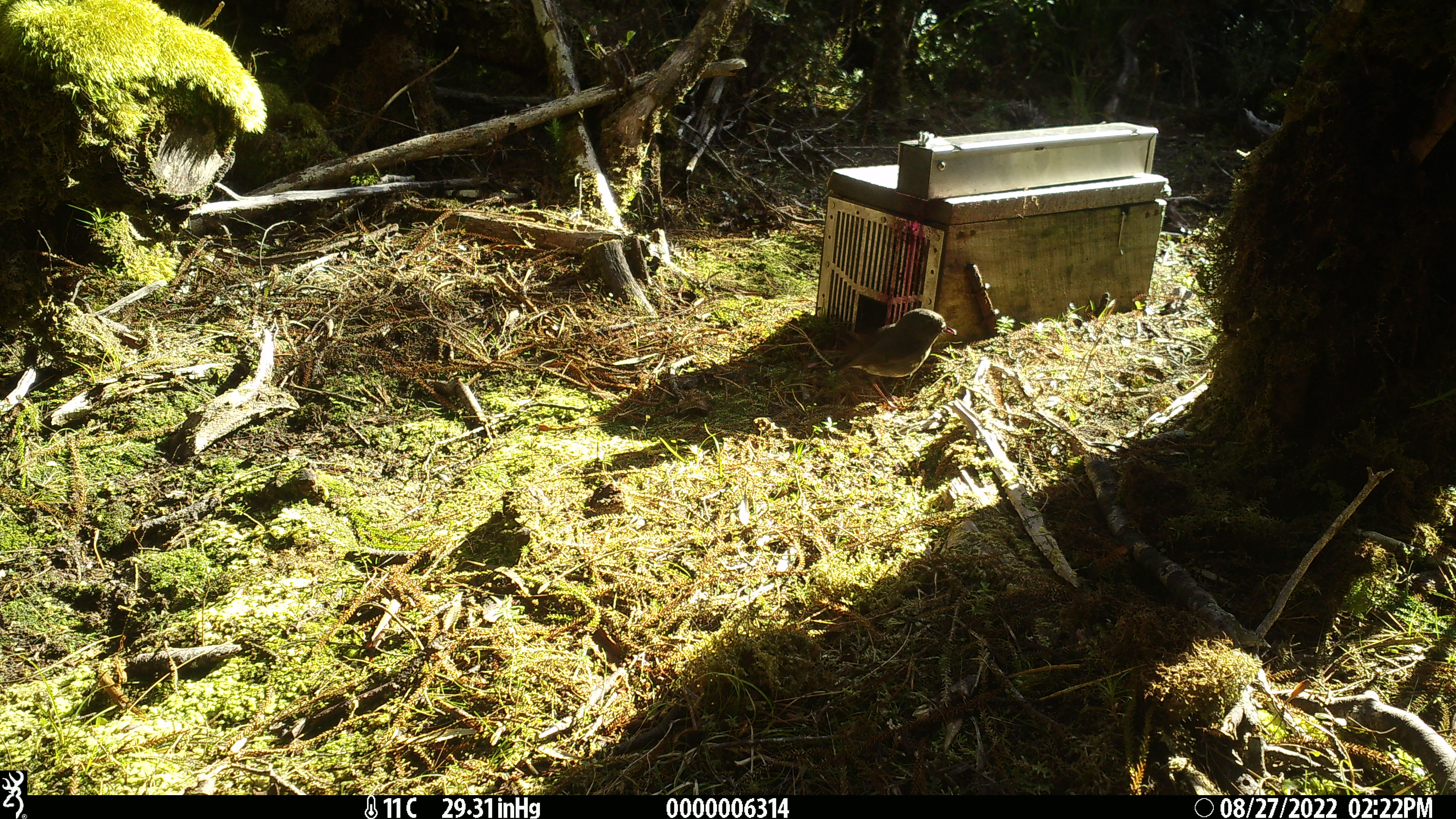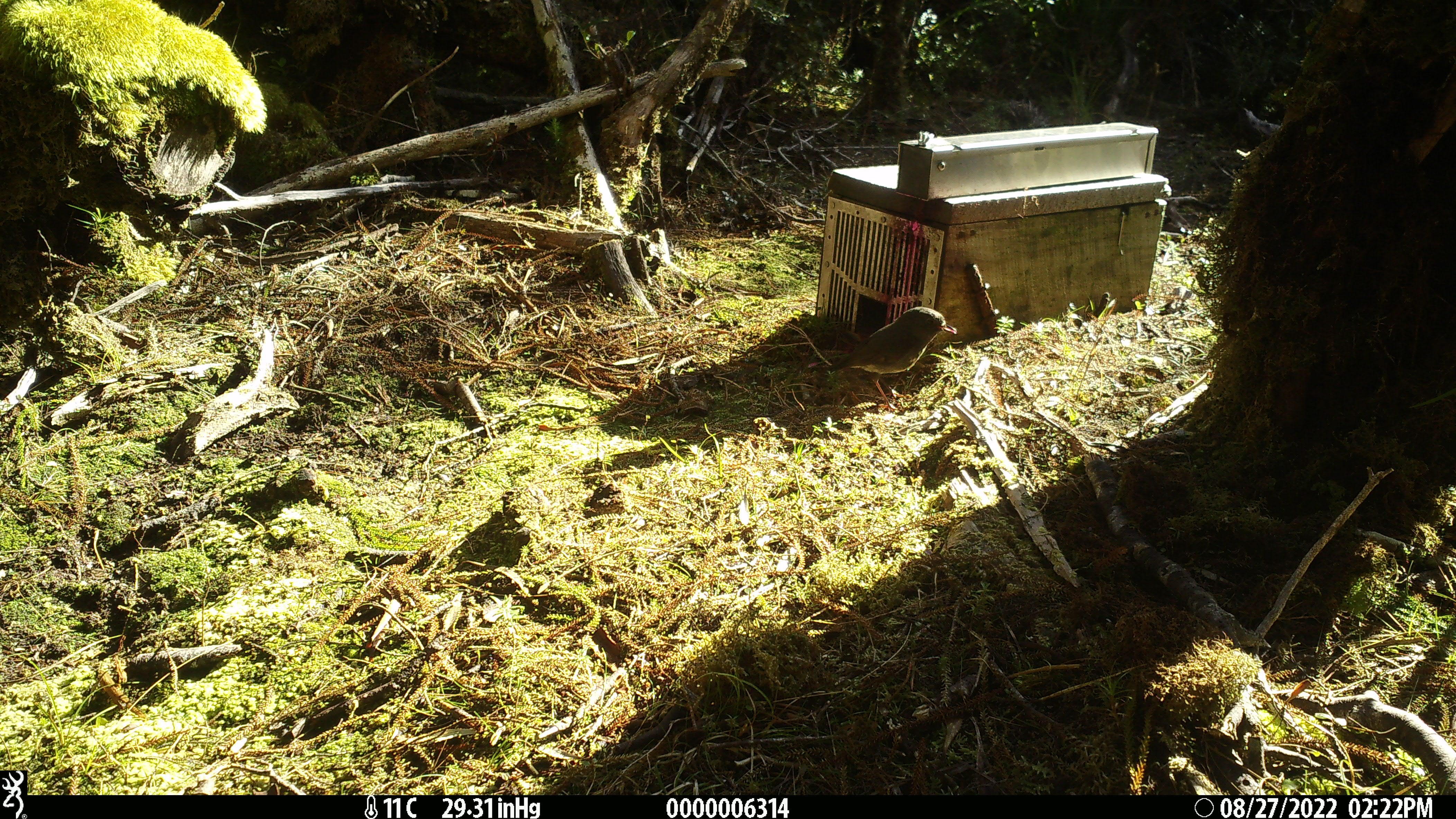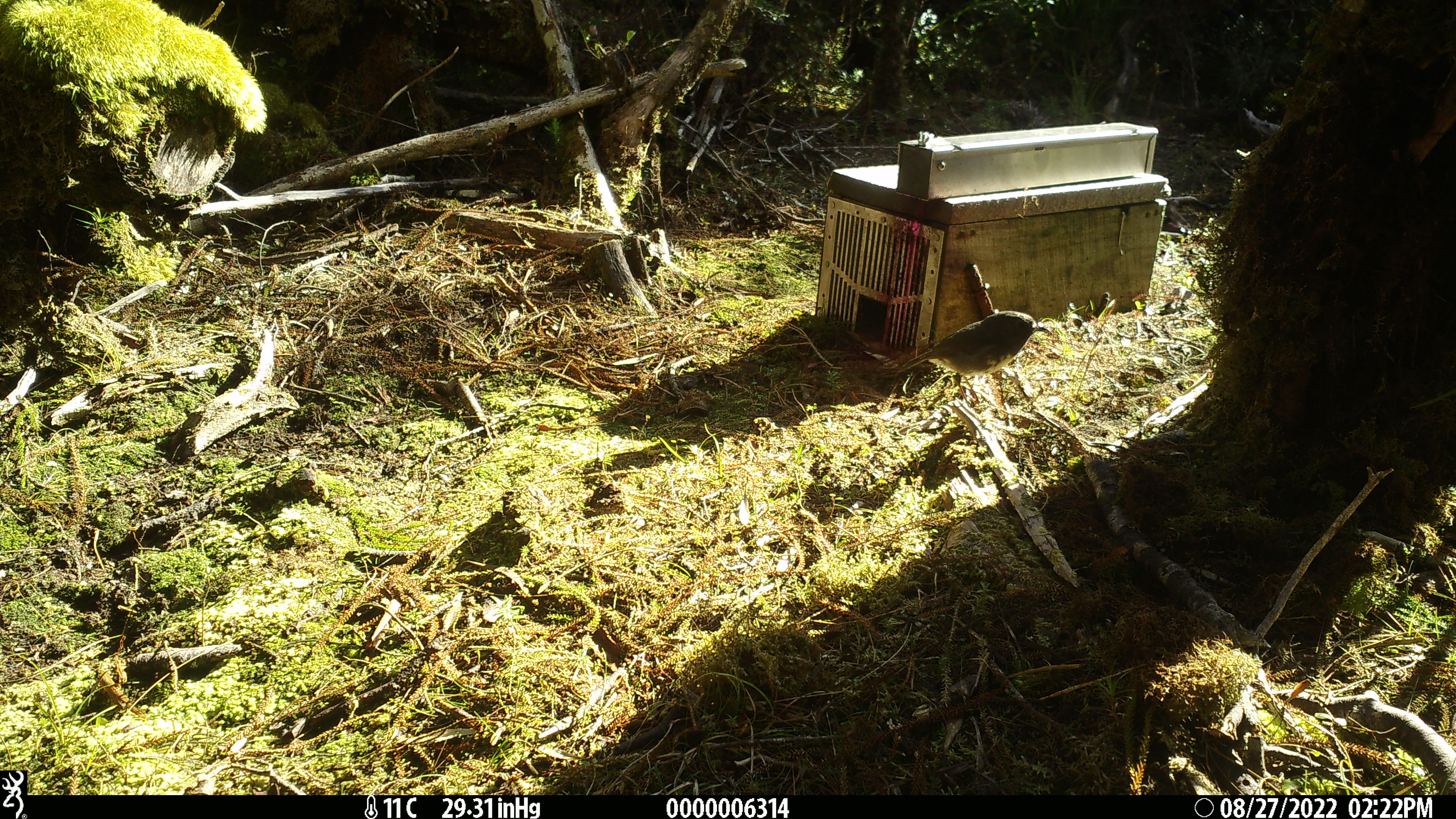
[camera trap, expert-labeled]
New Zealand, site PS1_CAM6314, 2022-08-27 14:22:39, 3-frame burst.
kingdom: Animalia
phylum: Chordata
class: Aves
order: Passeriformes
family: Petroicidae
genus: Petroica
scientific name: Petroica australis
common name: new zealand robin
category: robin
Robin (new zealand robin) (Petroica australis).